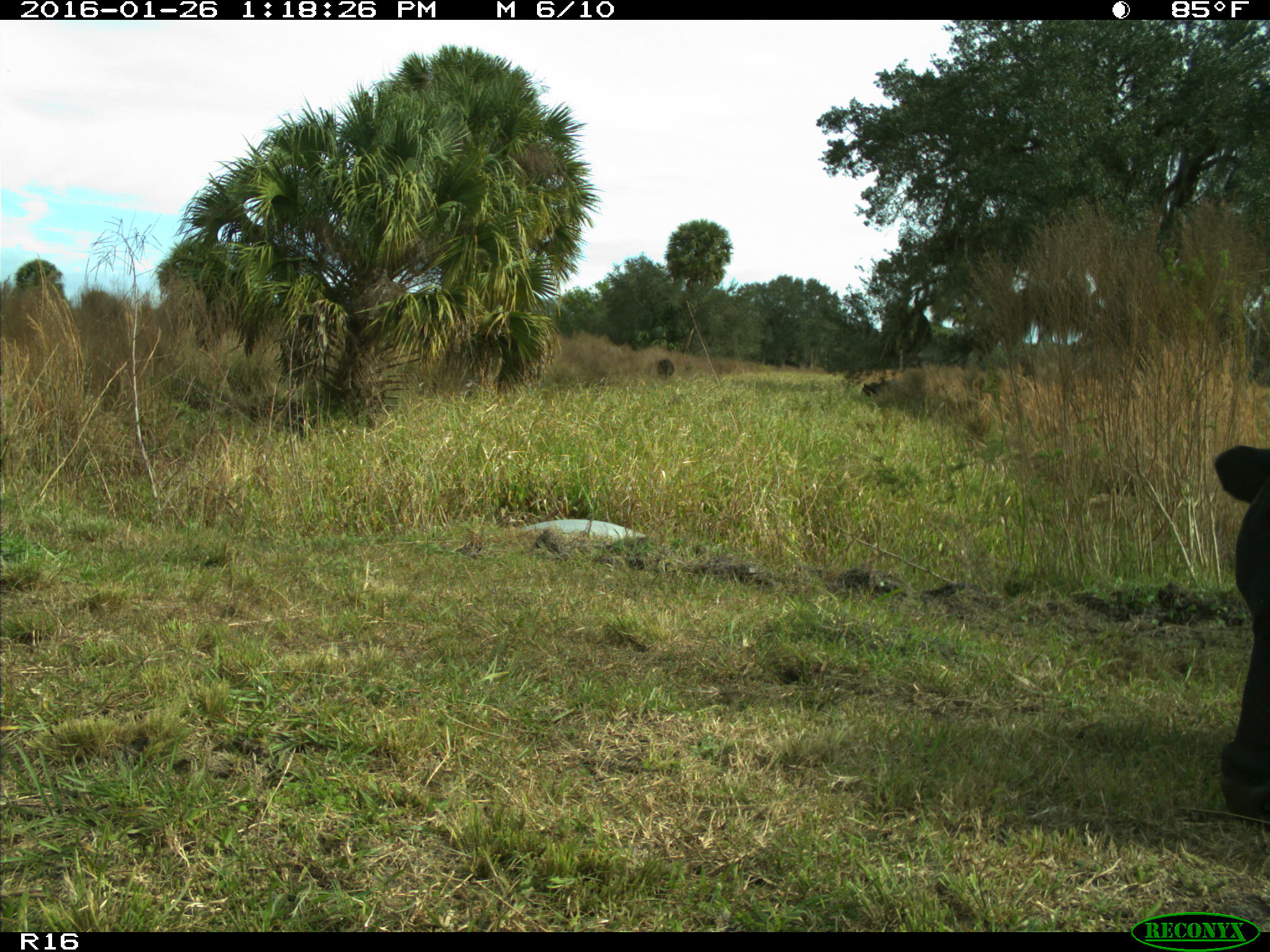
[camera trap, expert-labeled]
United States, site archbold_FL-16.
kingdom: Animalia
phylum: Chordata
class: Mammalia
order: Artiodactyla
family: Bovidae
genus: Bos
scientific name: Bos taurus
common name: domestic cow